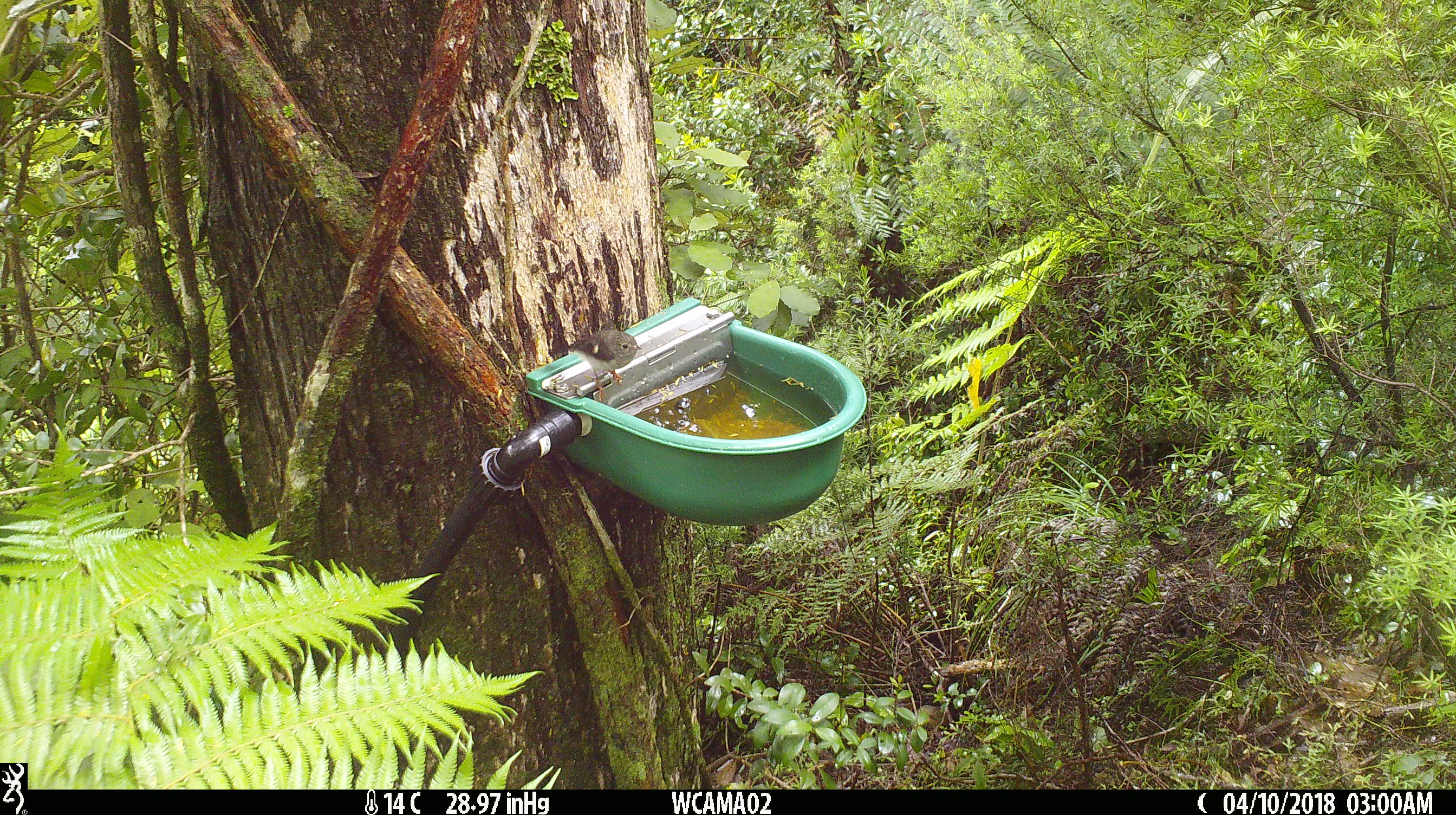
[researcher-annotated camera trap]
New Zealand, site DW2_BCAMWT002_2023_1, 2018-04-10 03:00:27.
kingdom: Animalia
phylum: Chordata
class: Aves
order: Passeriformes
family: Petroicidae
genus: Petroica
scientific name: Petroica macrocephala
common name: tomtit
Tomtit (Petroica macrocephala).